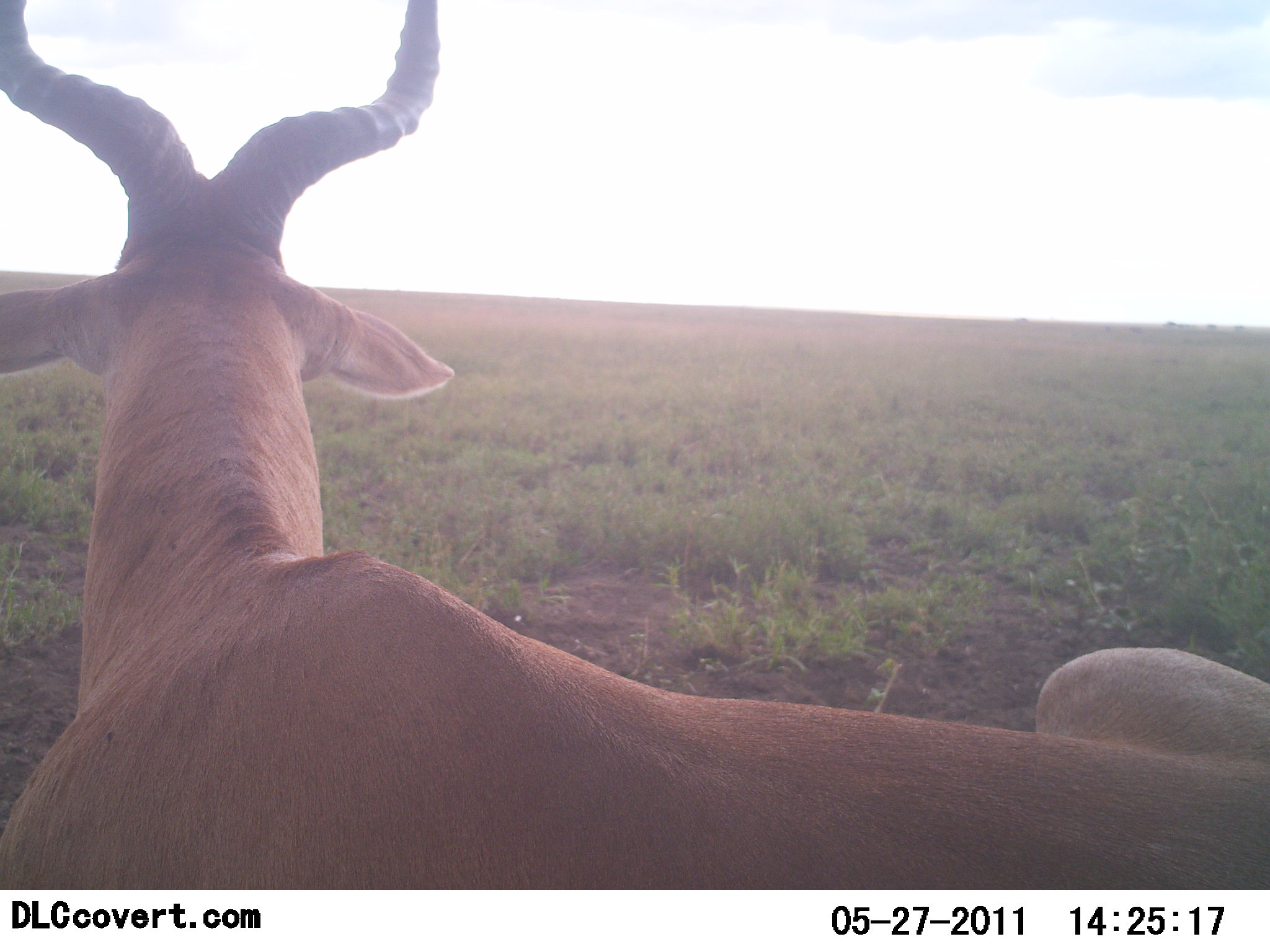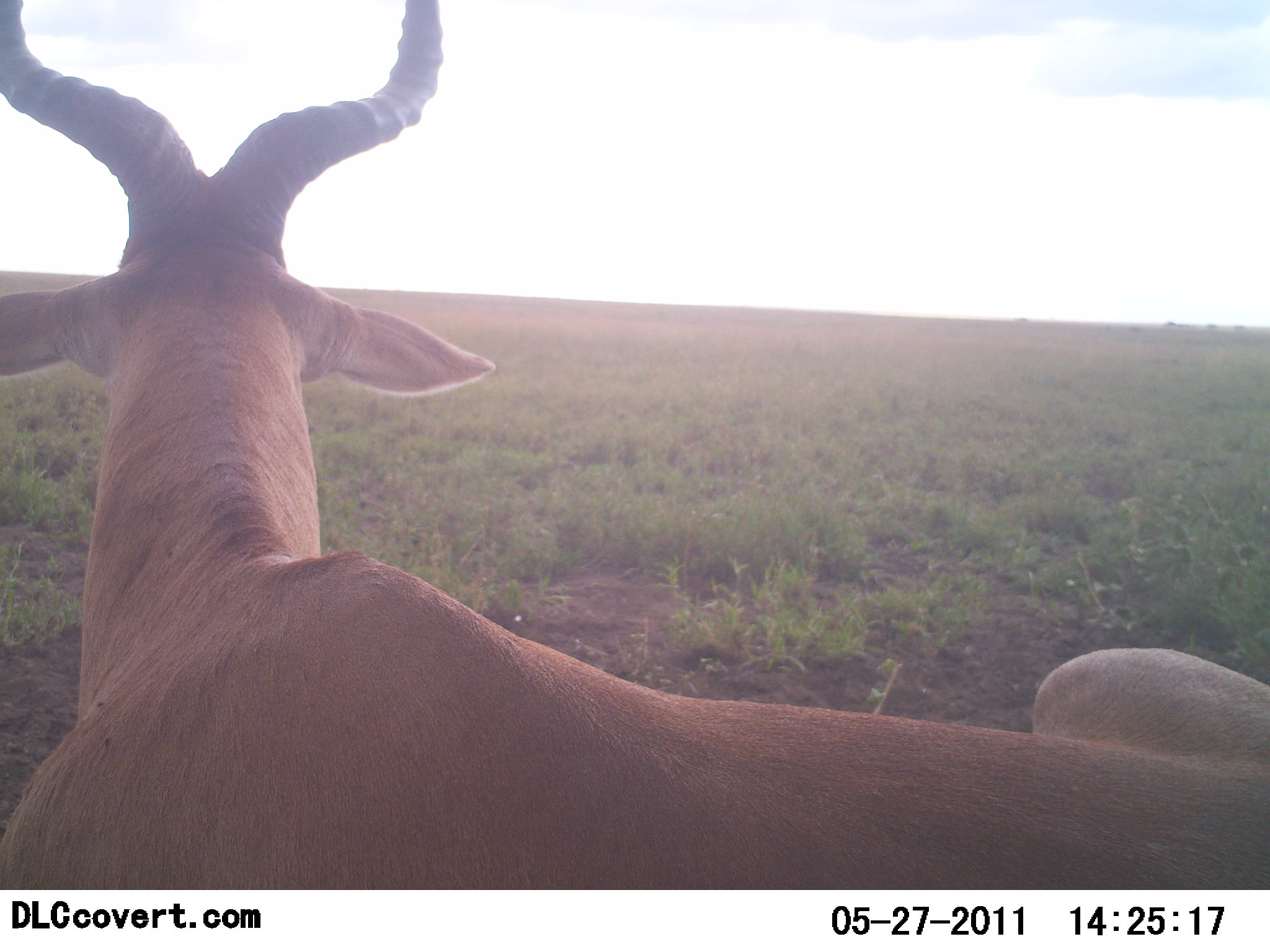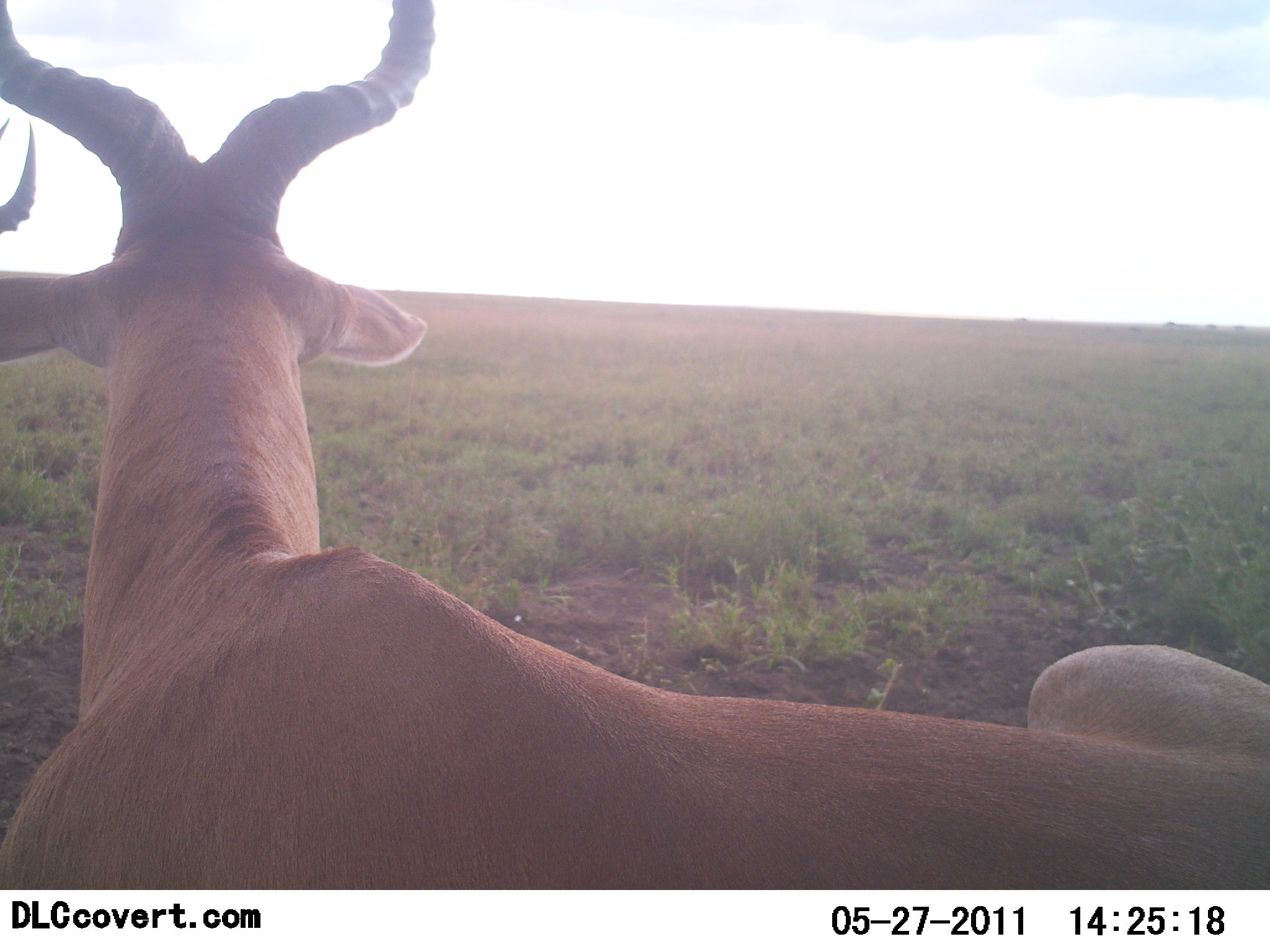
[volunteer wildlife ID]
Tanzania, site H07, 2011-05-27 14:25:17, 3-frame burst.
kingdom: Animalia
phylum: Chordata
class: Mammalia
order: Artiodactyla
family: Bovidae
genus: Alcelaphus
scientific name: Alcelaphus buselaphus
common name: hartebeest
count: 1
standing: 7%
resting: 93%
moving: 0%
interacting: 0%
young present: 0%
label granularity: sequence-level